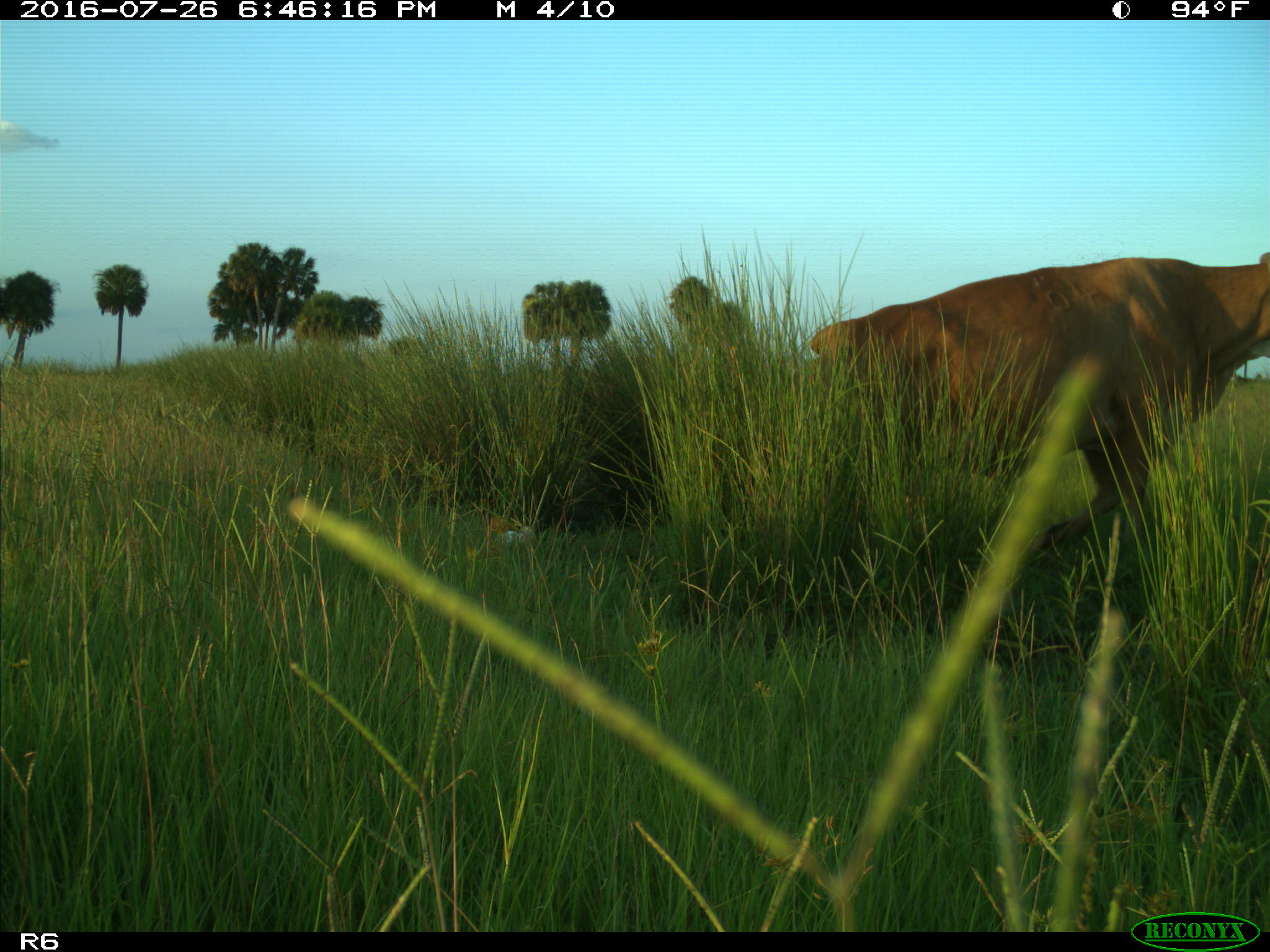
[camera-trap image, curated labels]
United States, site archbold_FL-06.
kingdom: Animalia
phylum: Chordata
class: Mammalia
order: Artiodactyla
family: Bovidae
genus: Bos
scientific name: Bos taurus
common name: domestic cow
Bos taurus (domestic cow).